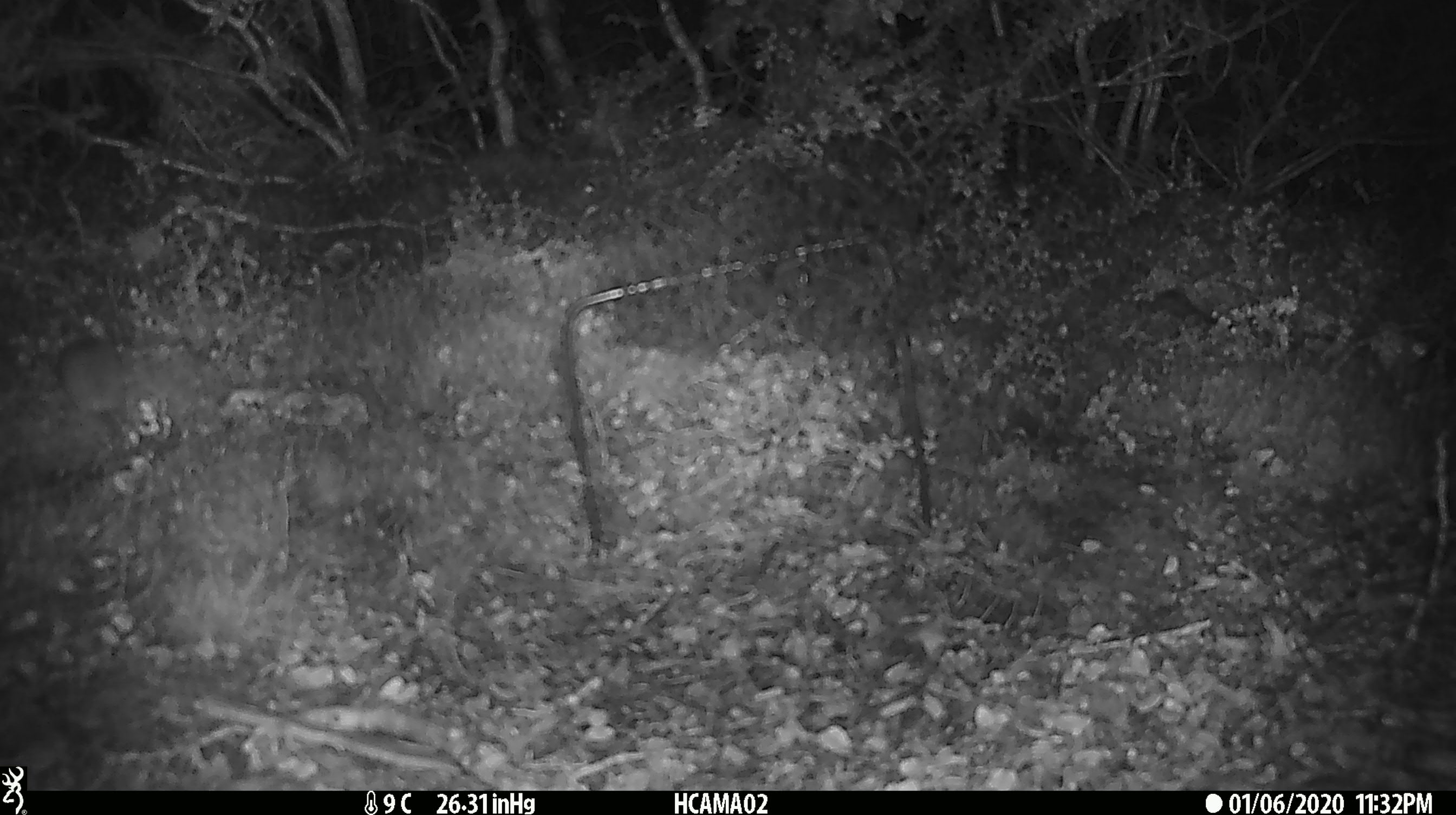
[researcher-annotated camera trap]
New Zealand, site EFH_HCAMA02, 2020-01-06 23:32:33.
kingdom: Animalia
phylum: Chordata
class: Mammalia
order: Rodentia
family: Muridae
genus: Mus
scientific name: Mus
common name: mouse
Mouse (Mus).